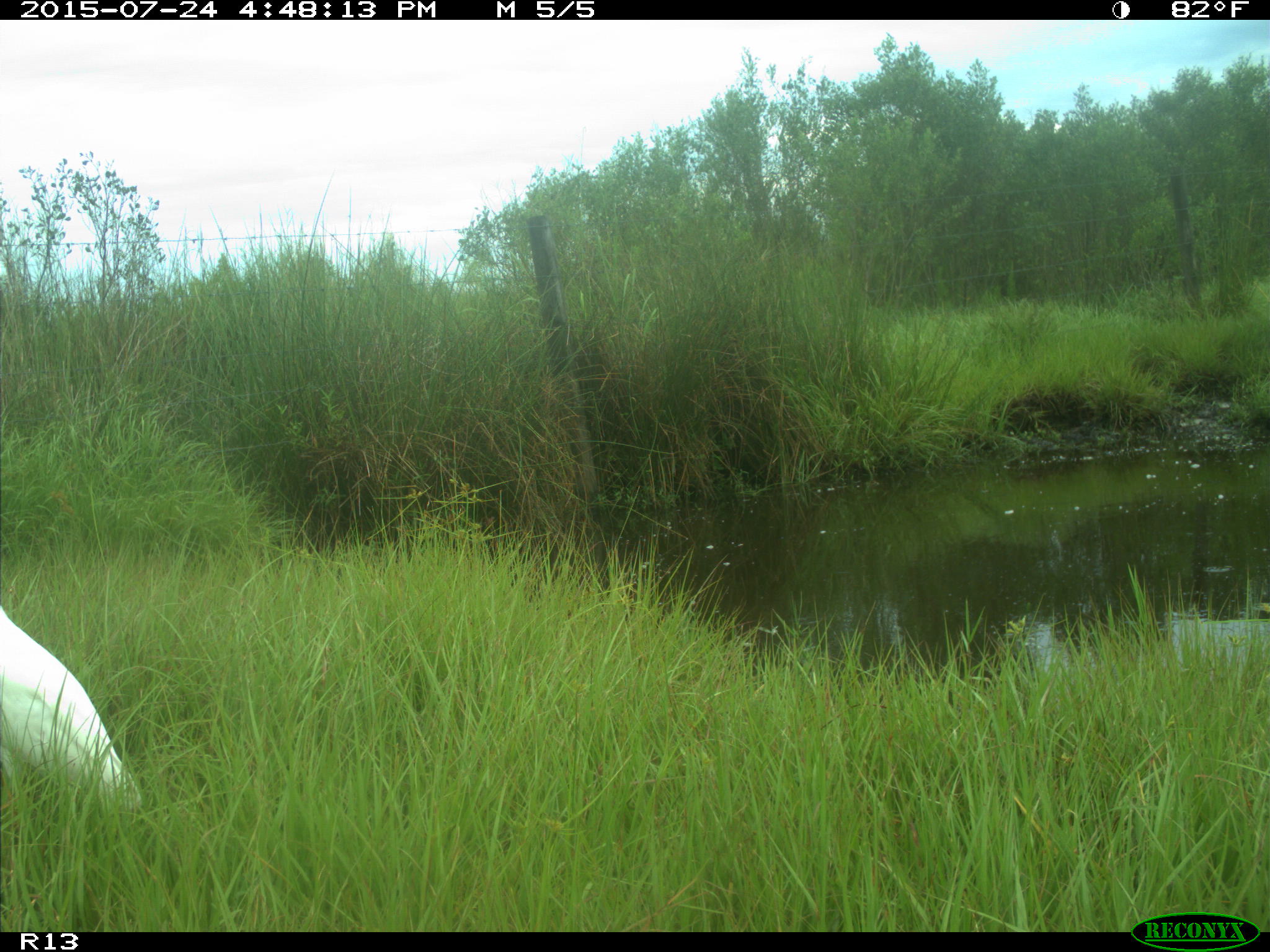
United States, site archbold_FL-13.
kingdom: Animalia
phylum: Chordata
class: Mammalia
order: Artiodactyla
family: Bovidae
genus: Bos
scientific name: Bos taurus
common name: domestic cow